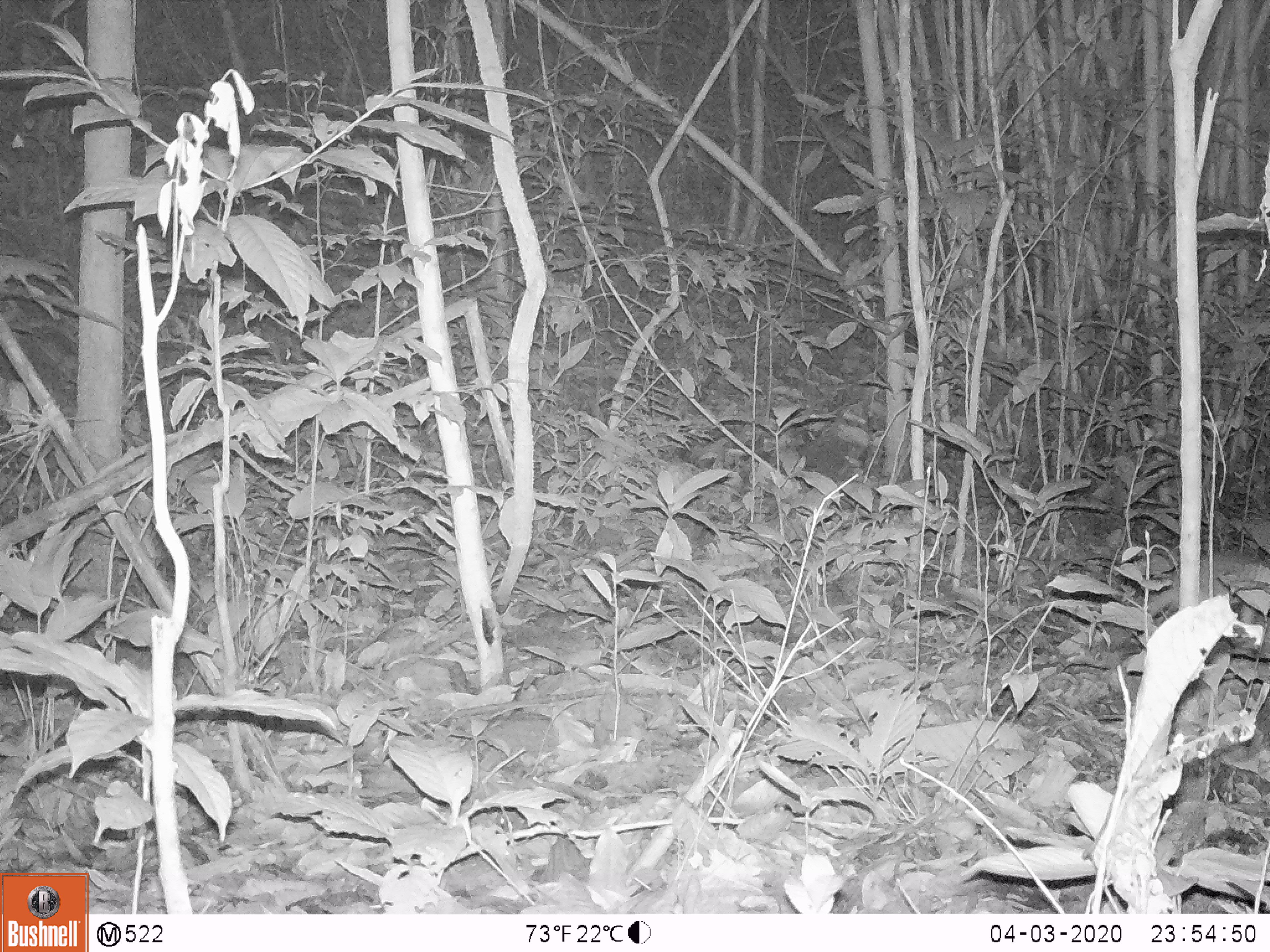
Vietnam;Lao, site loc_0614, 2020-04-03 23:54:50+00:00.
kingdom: Animalia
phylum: Chordata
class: Mammalia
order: Carnivora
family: Mustelidae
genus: Melogale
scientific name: Melogale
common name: ferret badger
Ferret badger (Melogale). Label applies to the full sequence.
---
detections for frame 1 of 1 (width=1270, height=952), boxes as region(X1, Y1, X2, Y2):
ferret badger: region(1149, 550, 1270, 619)